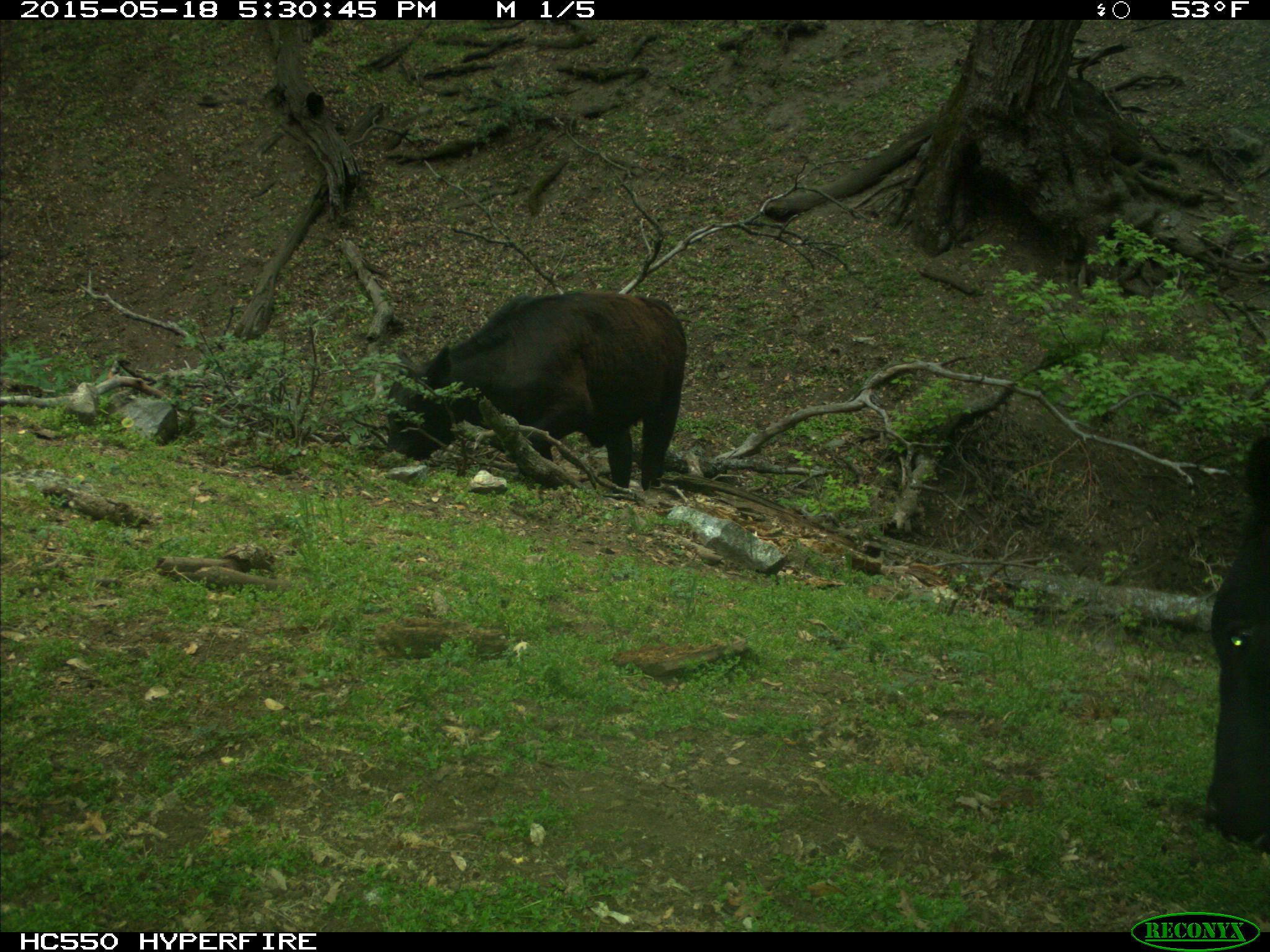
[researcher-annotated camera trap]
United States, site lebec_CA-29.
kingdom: Animalia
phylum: Chordata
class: Mammalia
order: Artiodactyla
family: Bovidae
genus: Bos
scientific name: Bos taurus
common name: domestic cow